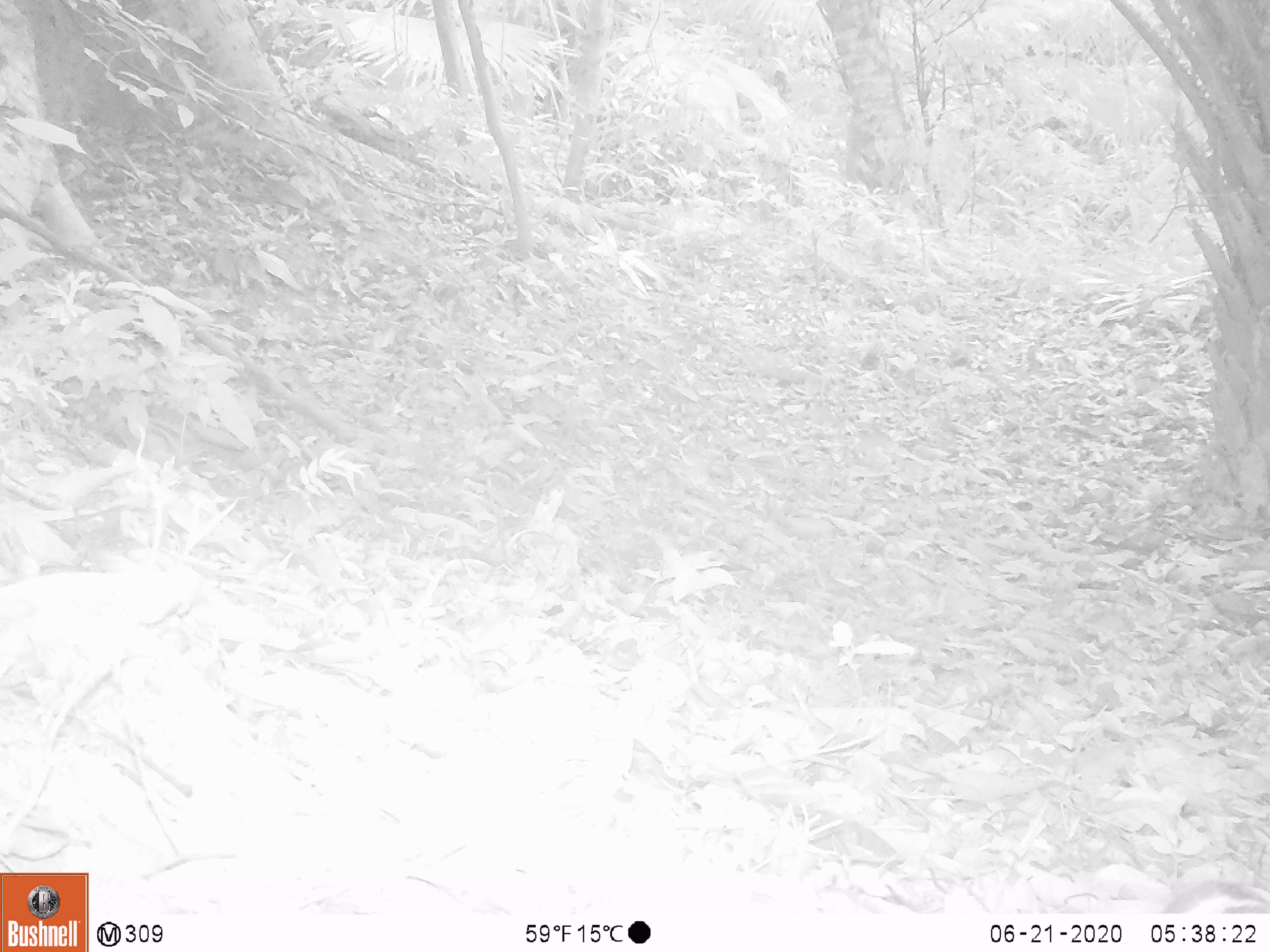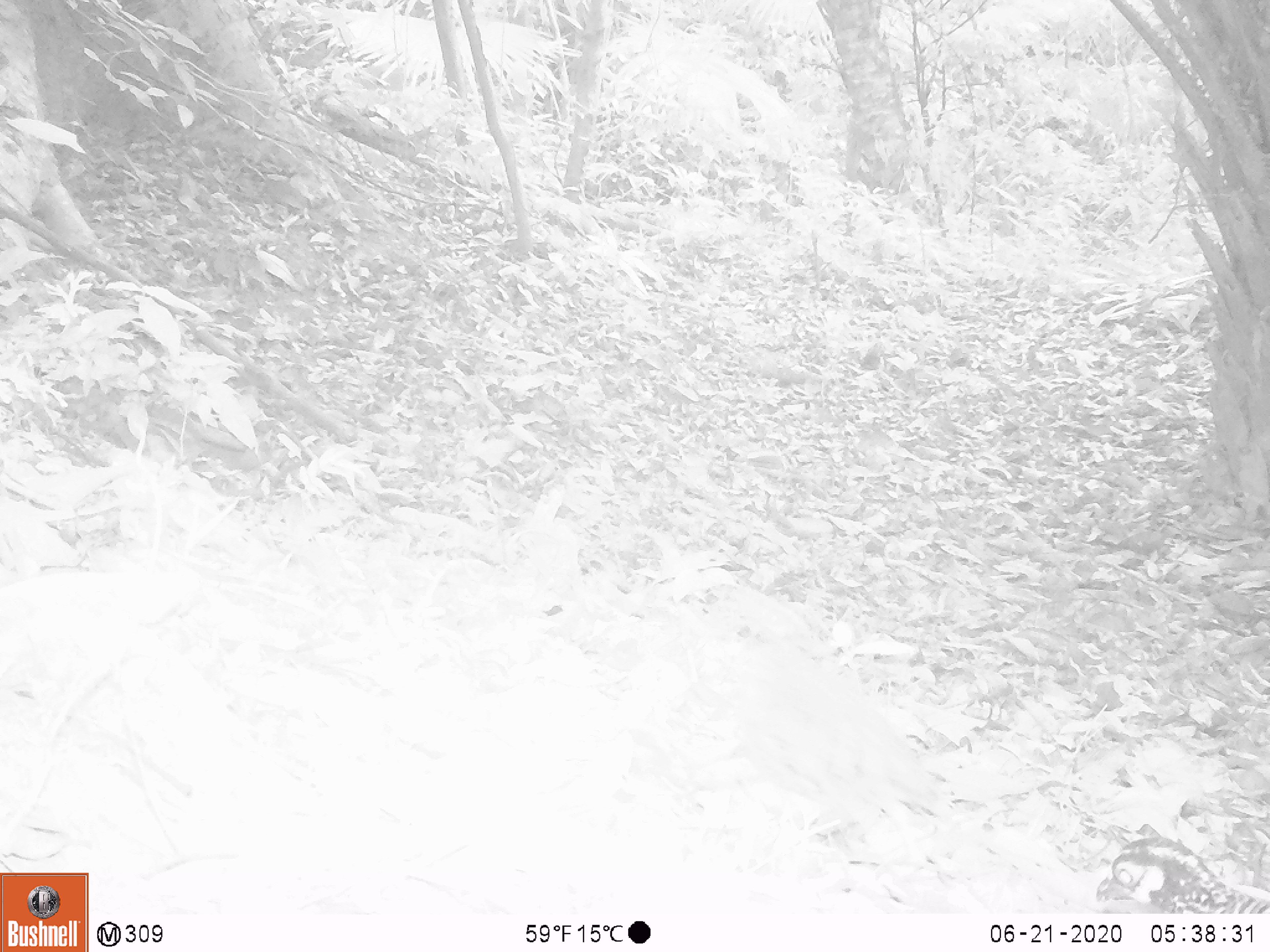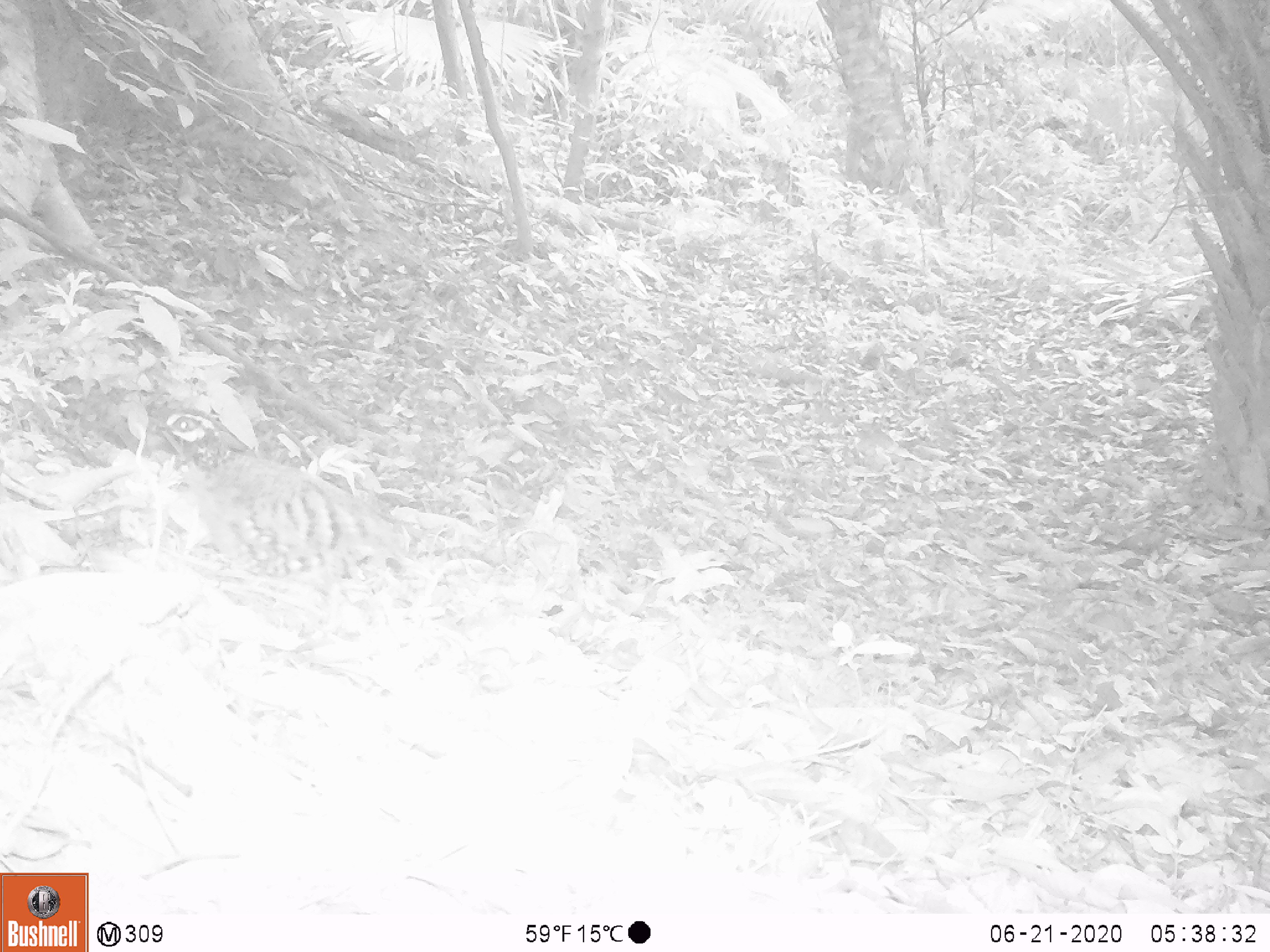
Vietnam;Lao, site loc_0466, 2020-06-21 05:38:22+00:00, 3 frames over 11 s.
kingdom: Animalia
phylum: Chordata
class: Aves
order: Galliformes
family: Phasianidae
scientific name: Phasianidae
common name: partridge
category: unidentified partridge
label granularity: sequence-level